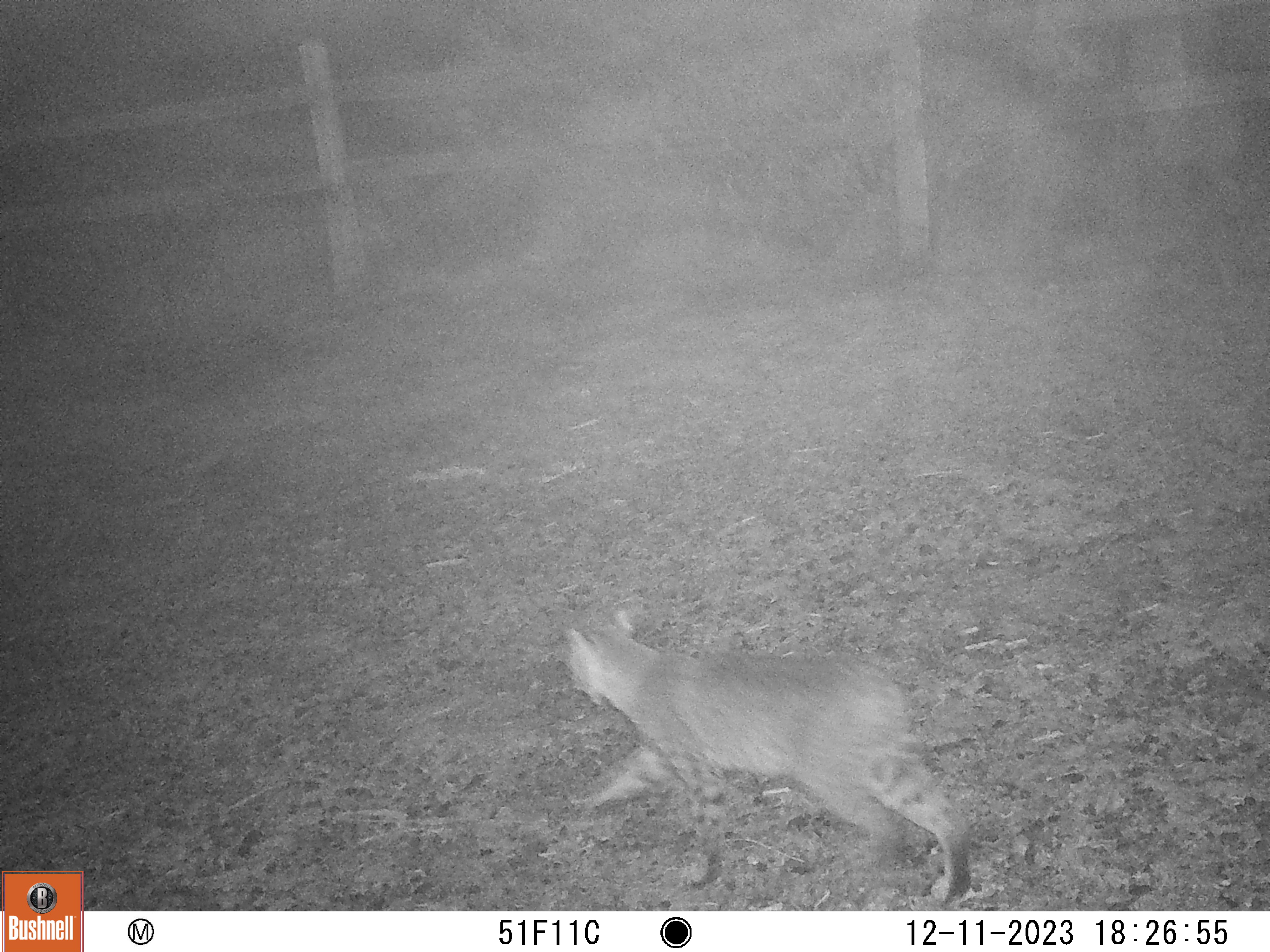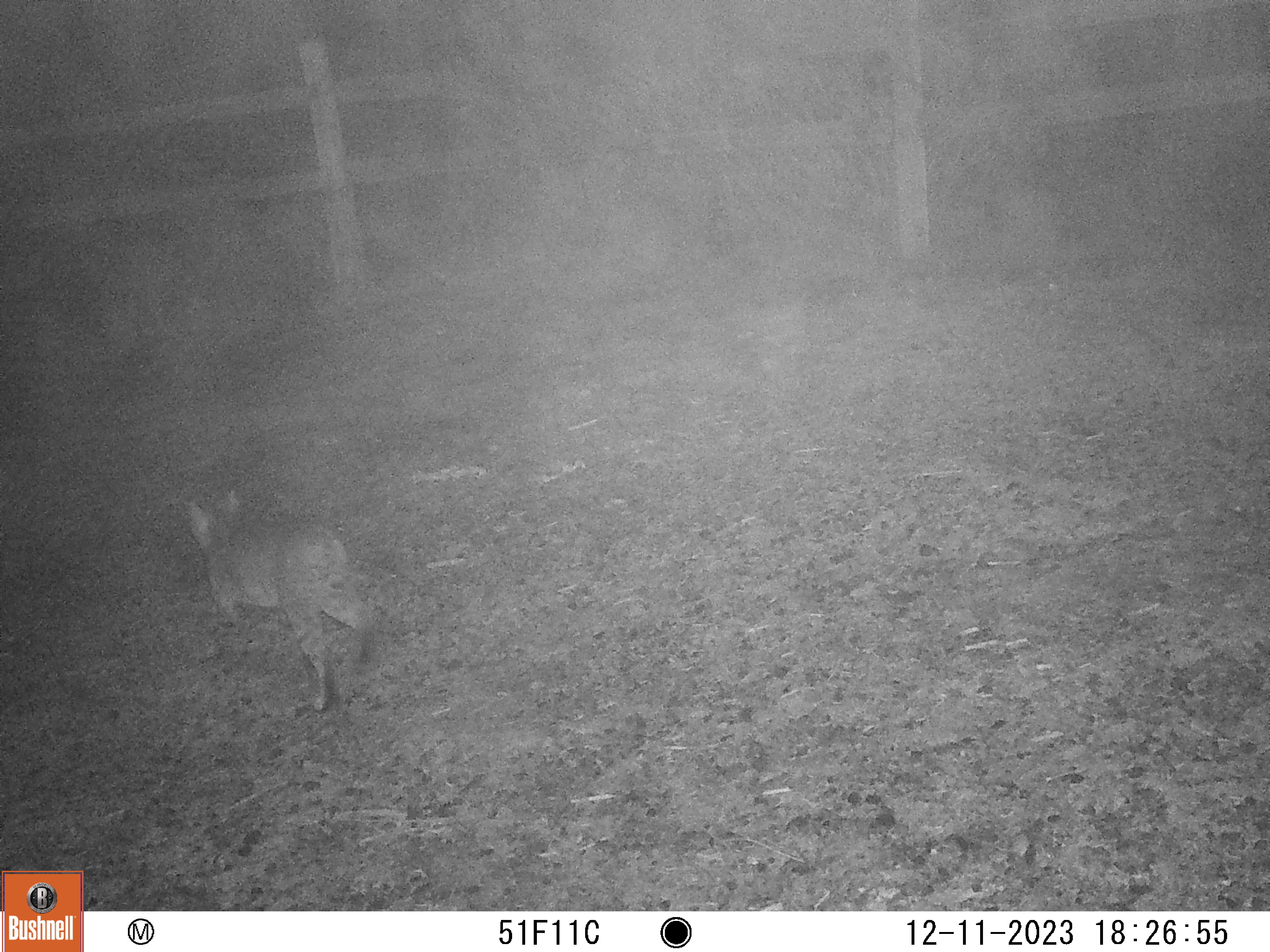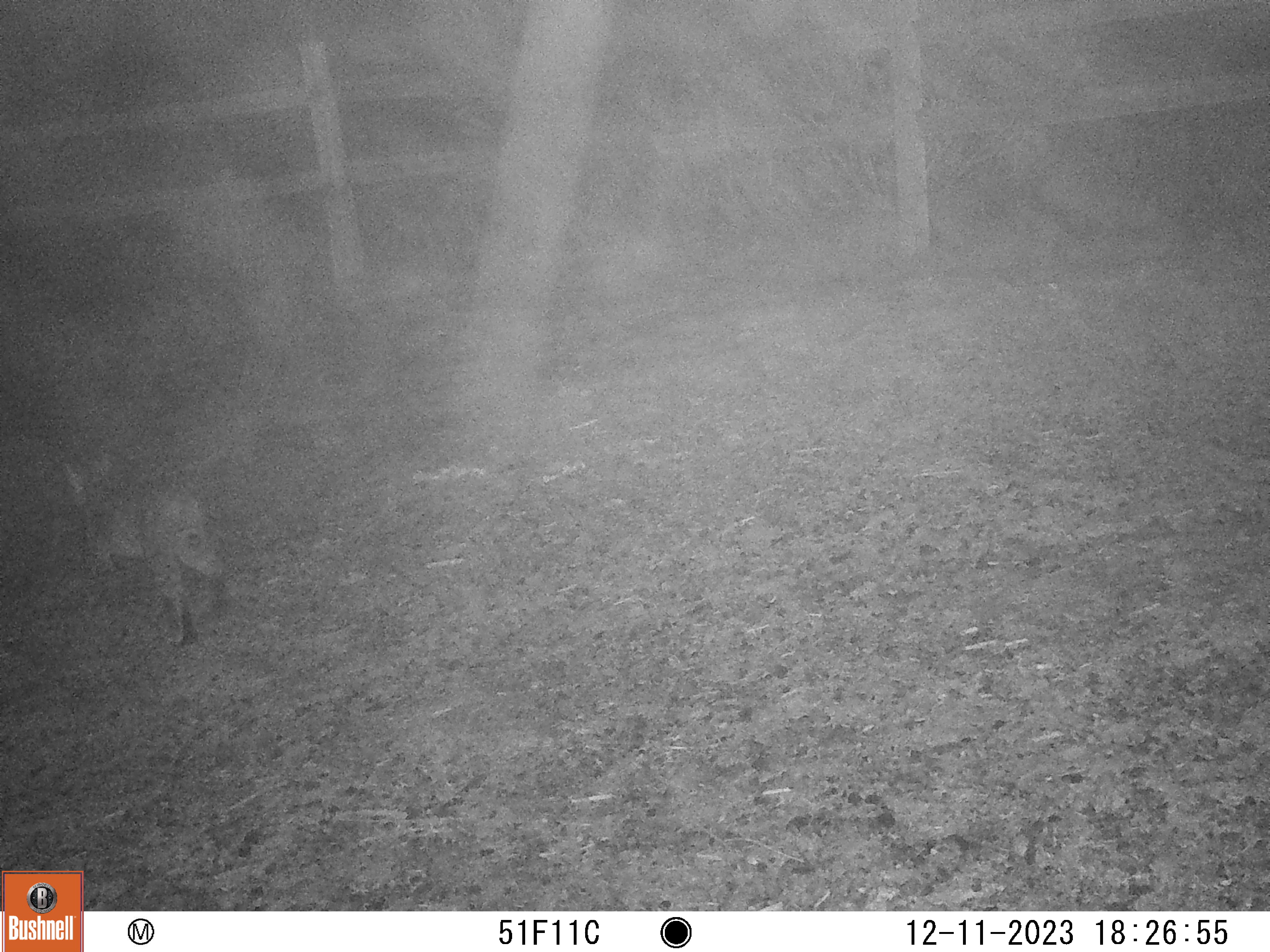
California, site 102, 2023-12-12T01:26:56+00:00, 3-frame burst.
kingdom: Animalia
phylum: Chordata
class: Mammalia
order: Carnivora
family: Felidae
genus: Lynx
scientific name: Lynx rufus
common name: bobcat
Bobcat (Lynx rufus).